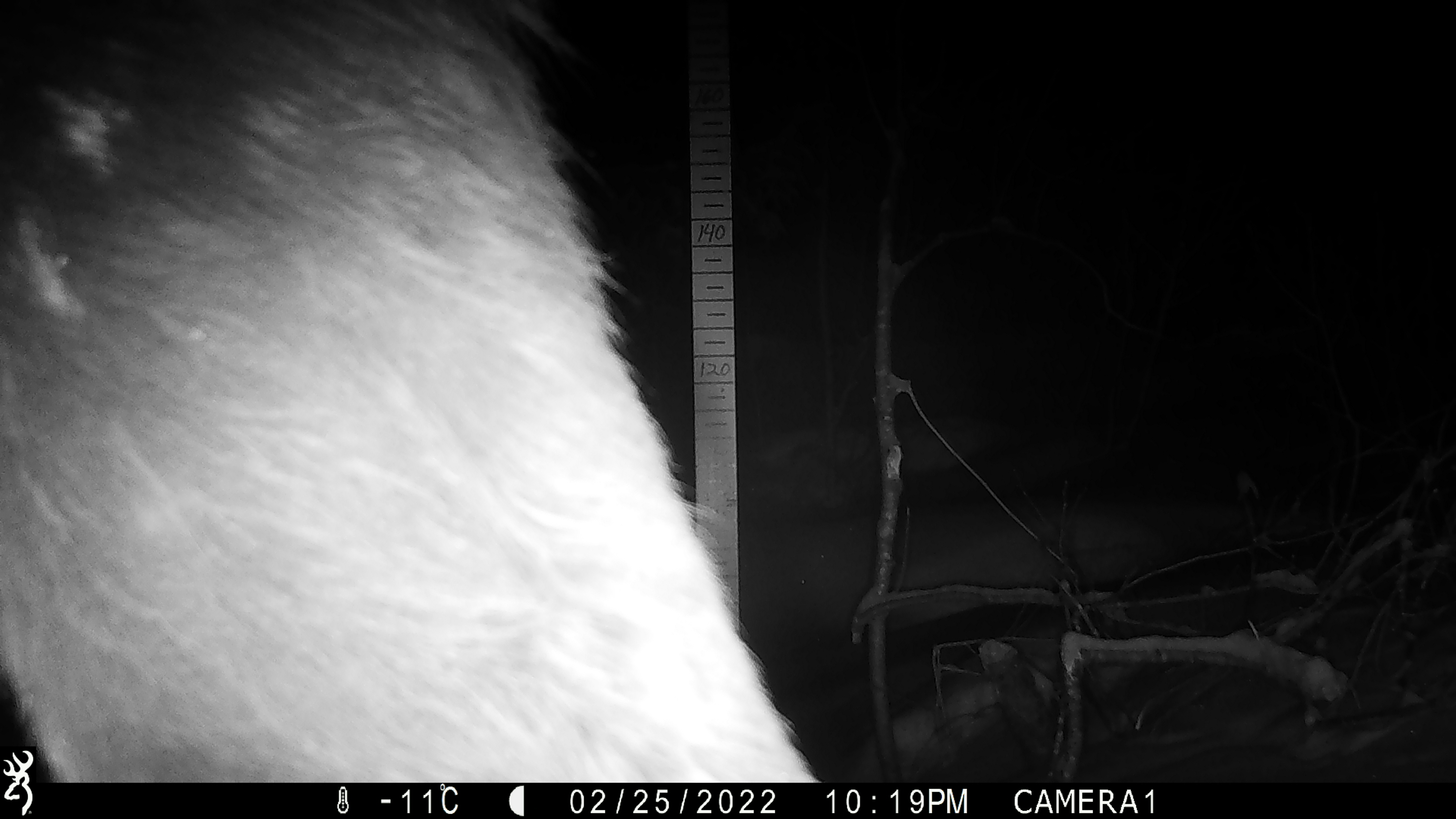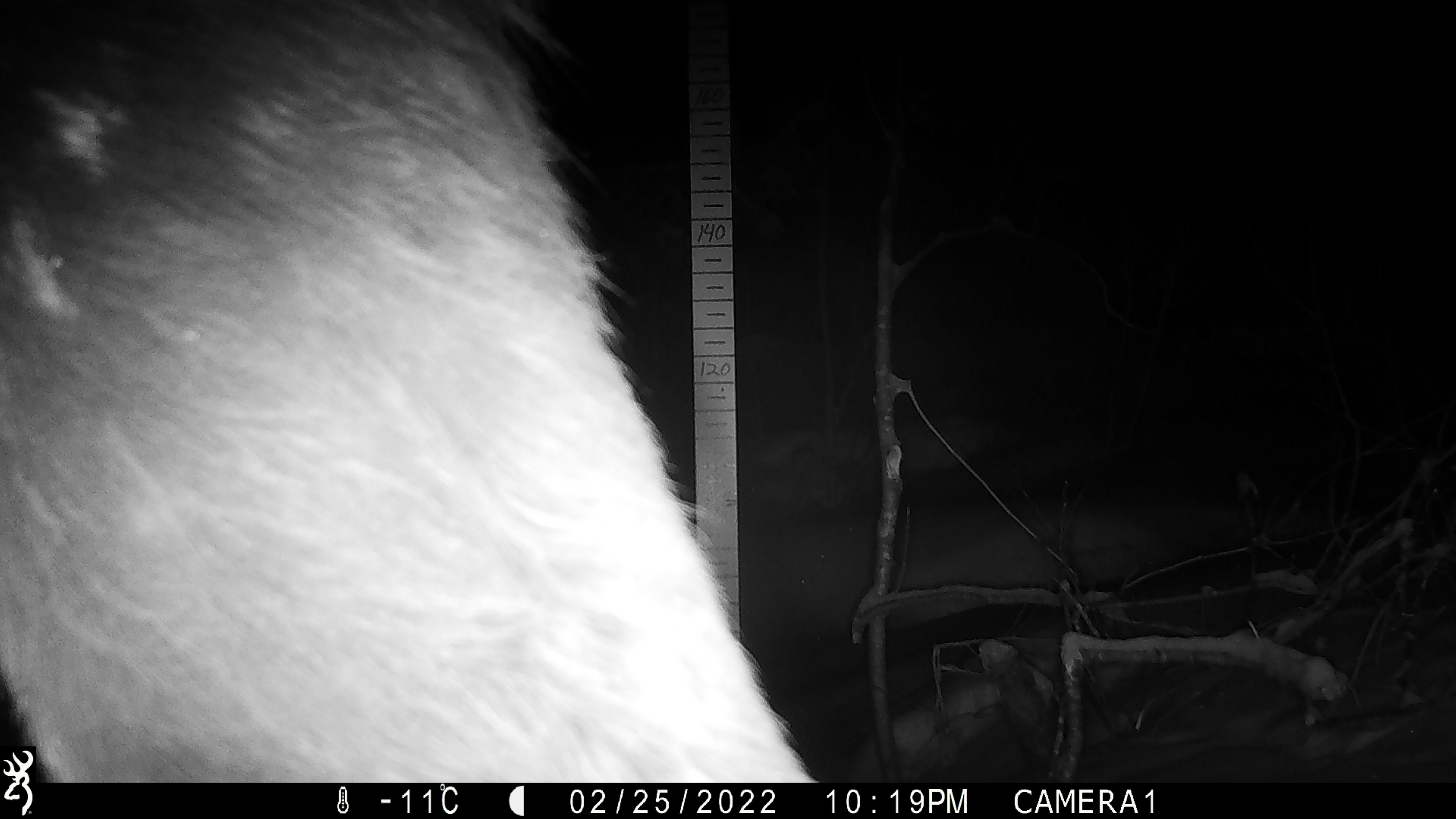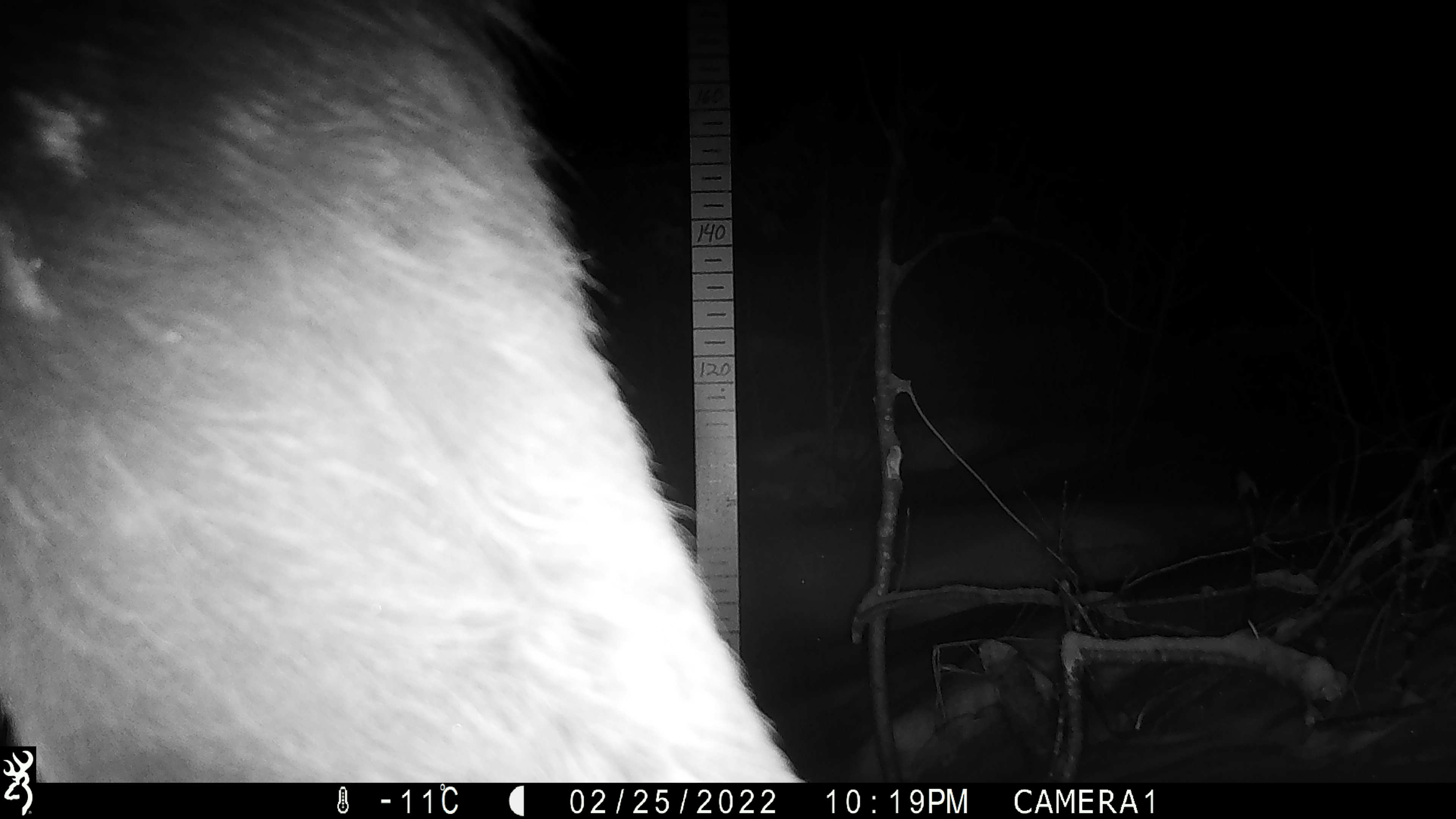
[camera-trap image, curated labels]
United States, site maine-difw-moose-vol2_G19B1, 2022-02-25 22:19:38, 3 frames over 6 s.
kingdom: Animalia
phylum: Chordata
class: Mammalia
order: Artiodactyla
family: Cervidae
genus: Alces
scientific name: Alces alces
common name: moose